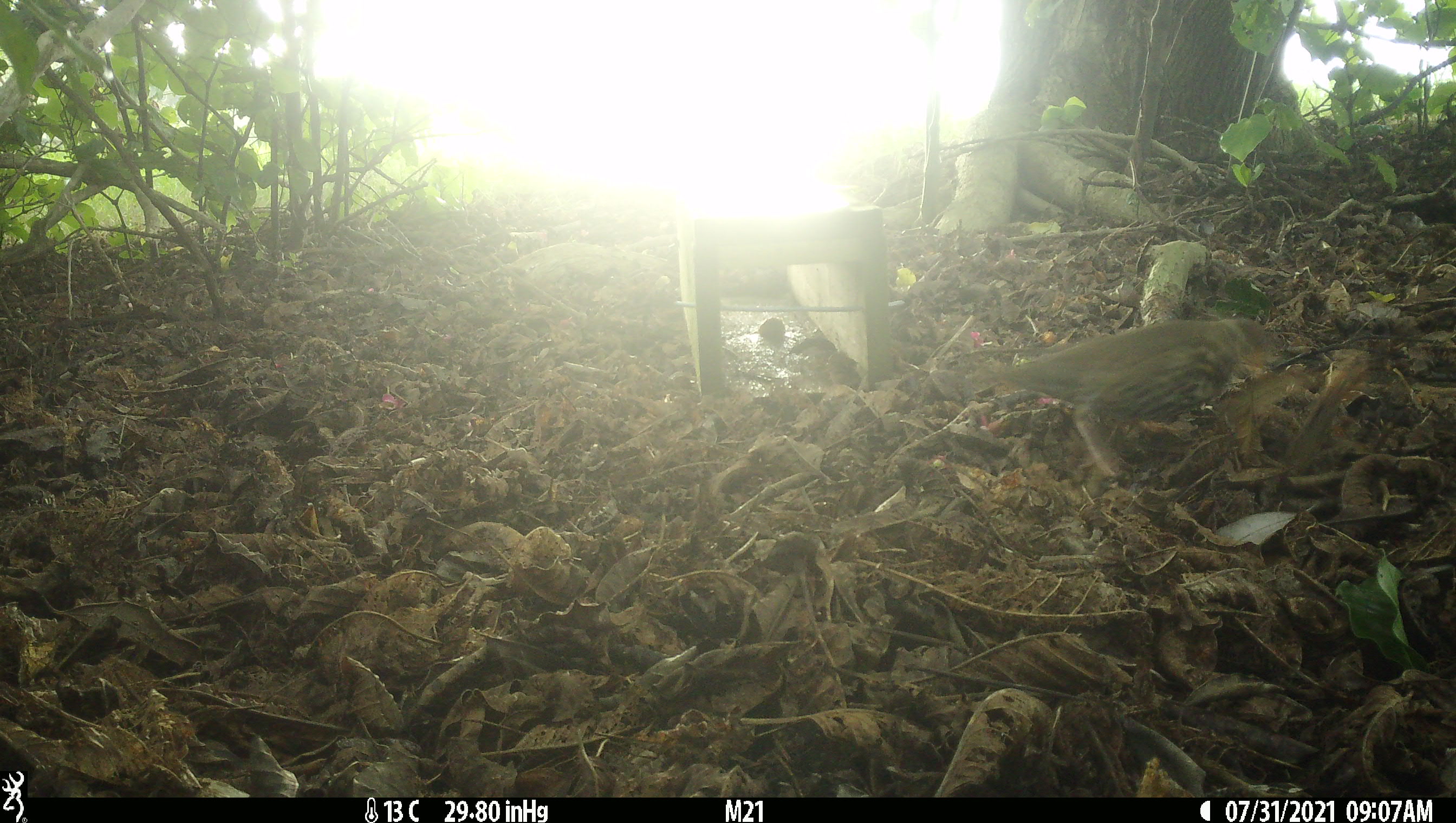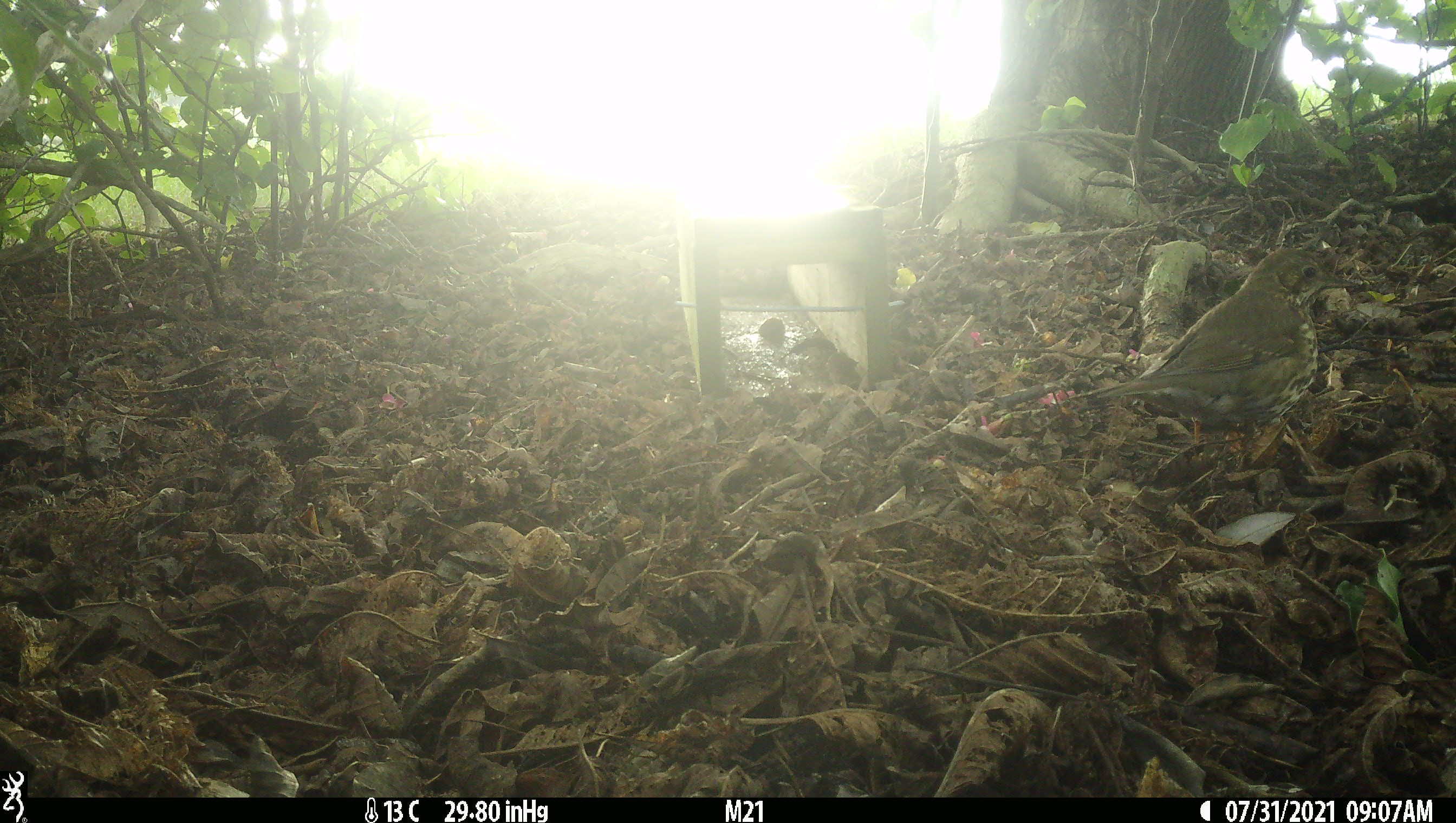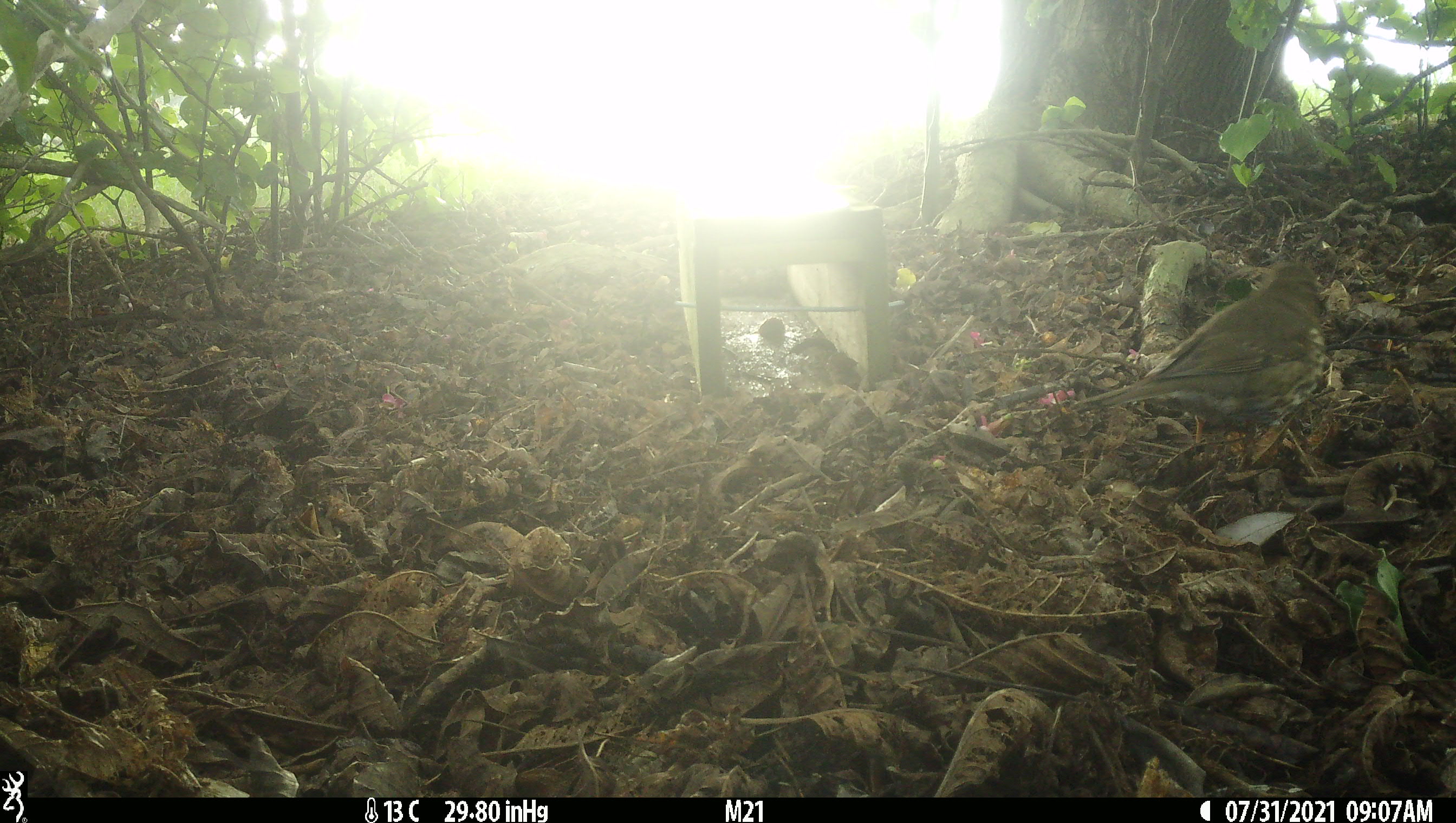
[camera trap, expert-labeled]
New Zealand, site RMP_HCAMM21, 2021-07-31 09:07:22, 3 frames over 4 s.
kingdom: Animalia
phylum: Chordata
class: Aves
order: Passeriformes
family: Turdidae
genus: Turdus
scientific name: Turdus philomelos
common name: song thrush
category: thrush